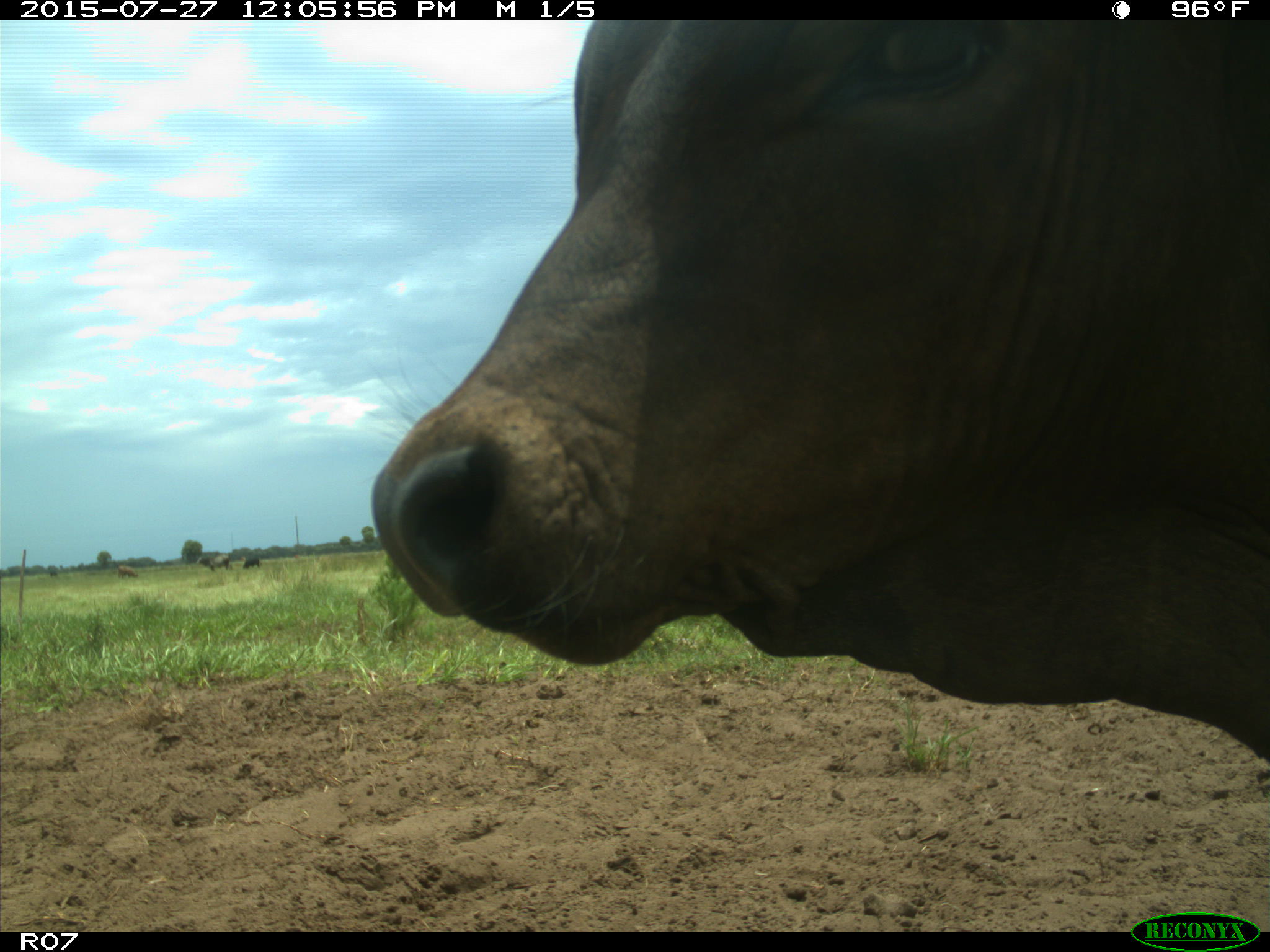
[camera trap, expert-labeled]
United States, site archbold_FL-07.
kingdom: Animalia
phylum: Chordata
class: Mammalia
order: Artiodactyla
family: Bovidae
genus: Bos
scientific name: Bos taurus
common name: domestic cow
Bos taurus (domestic cow).